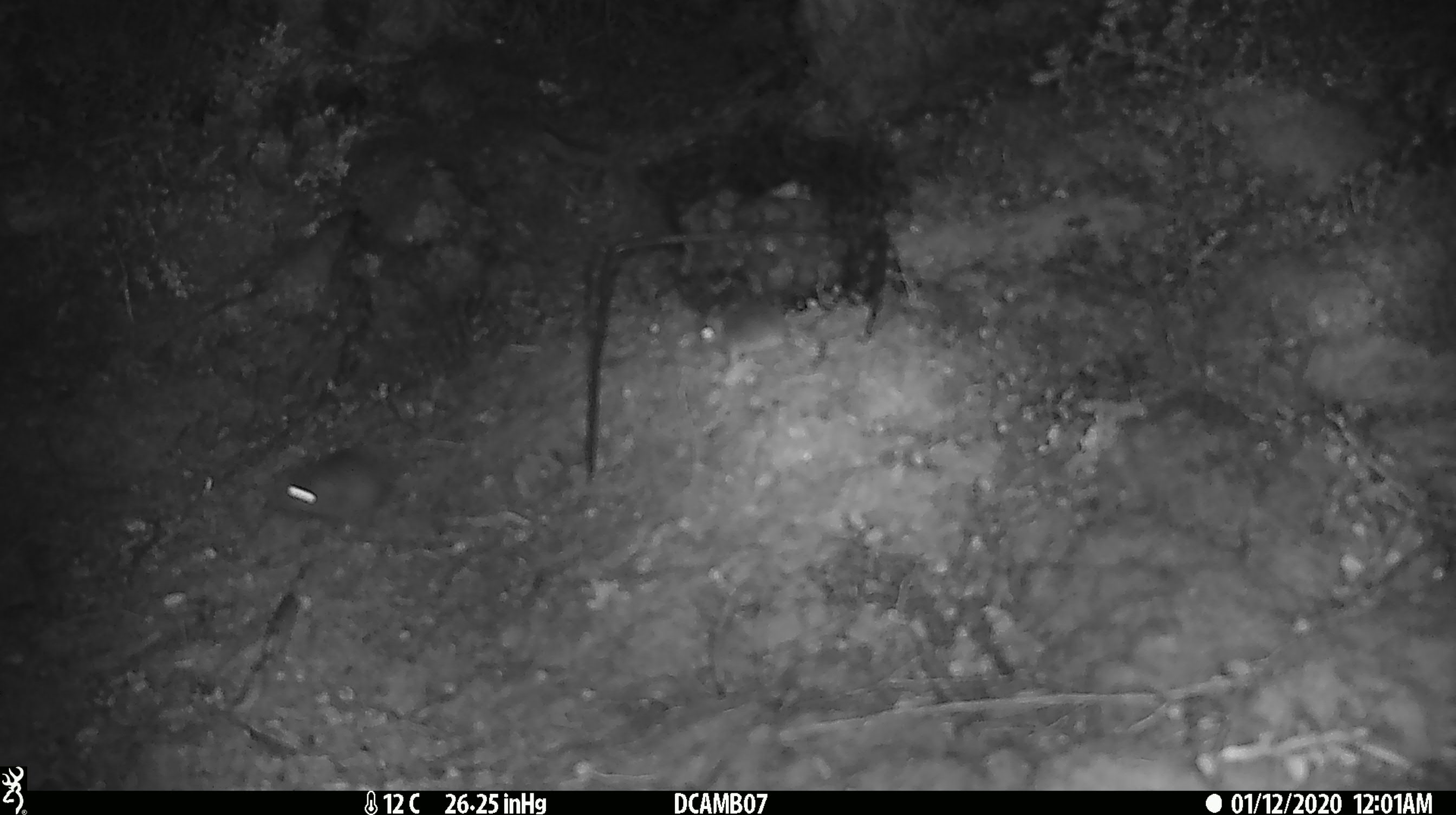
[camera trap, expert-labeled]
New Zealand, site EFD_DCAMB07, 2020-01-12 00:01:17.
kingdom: Animalia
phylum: Chordata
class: Mammalia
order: Rodentia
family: Muridae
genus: Mus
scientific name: Mus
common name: mouse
Mouse (Mus).